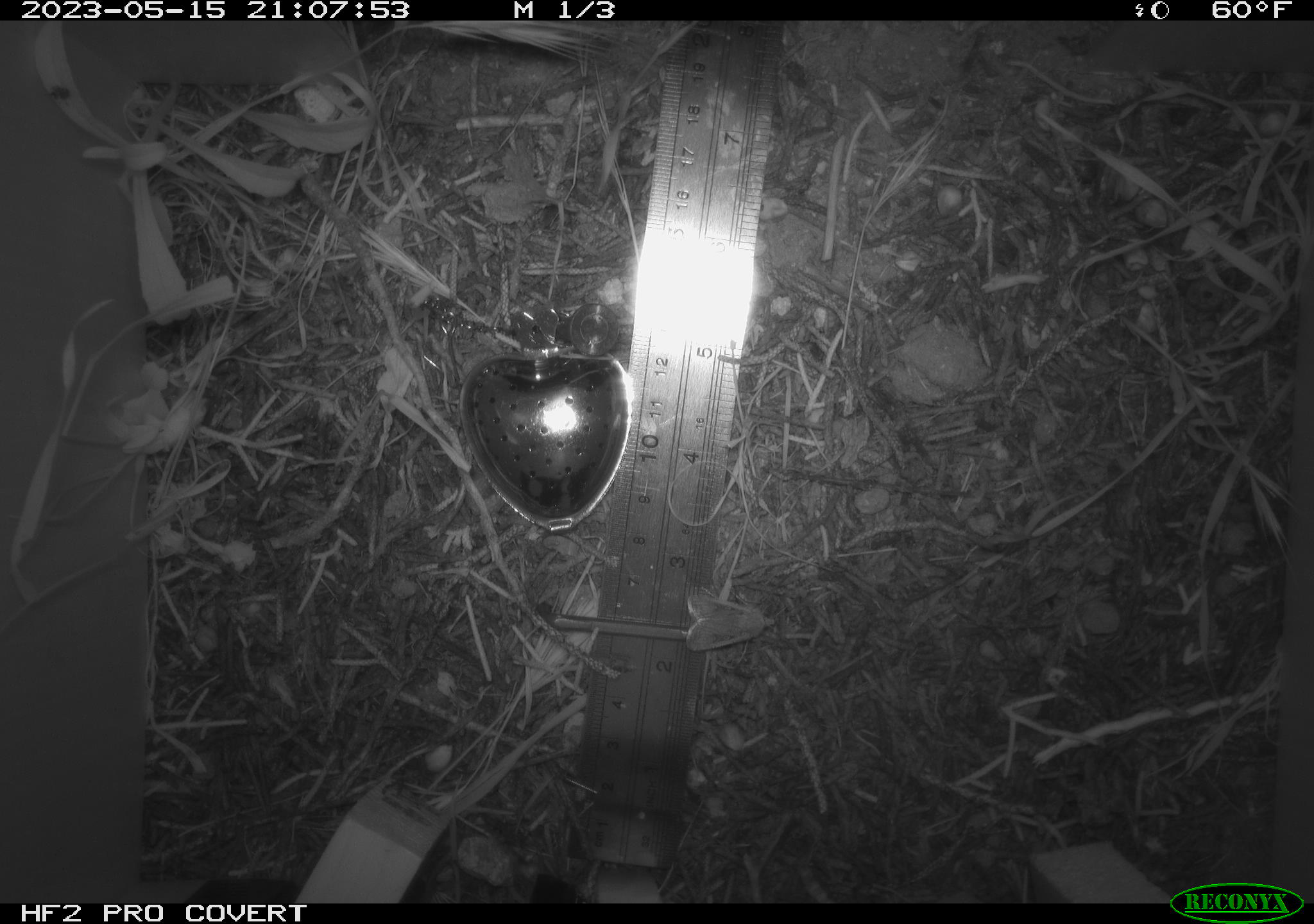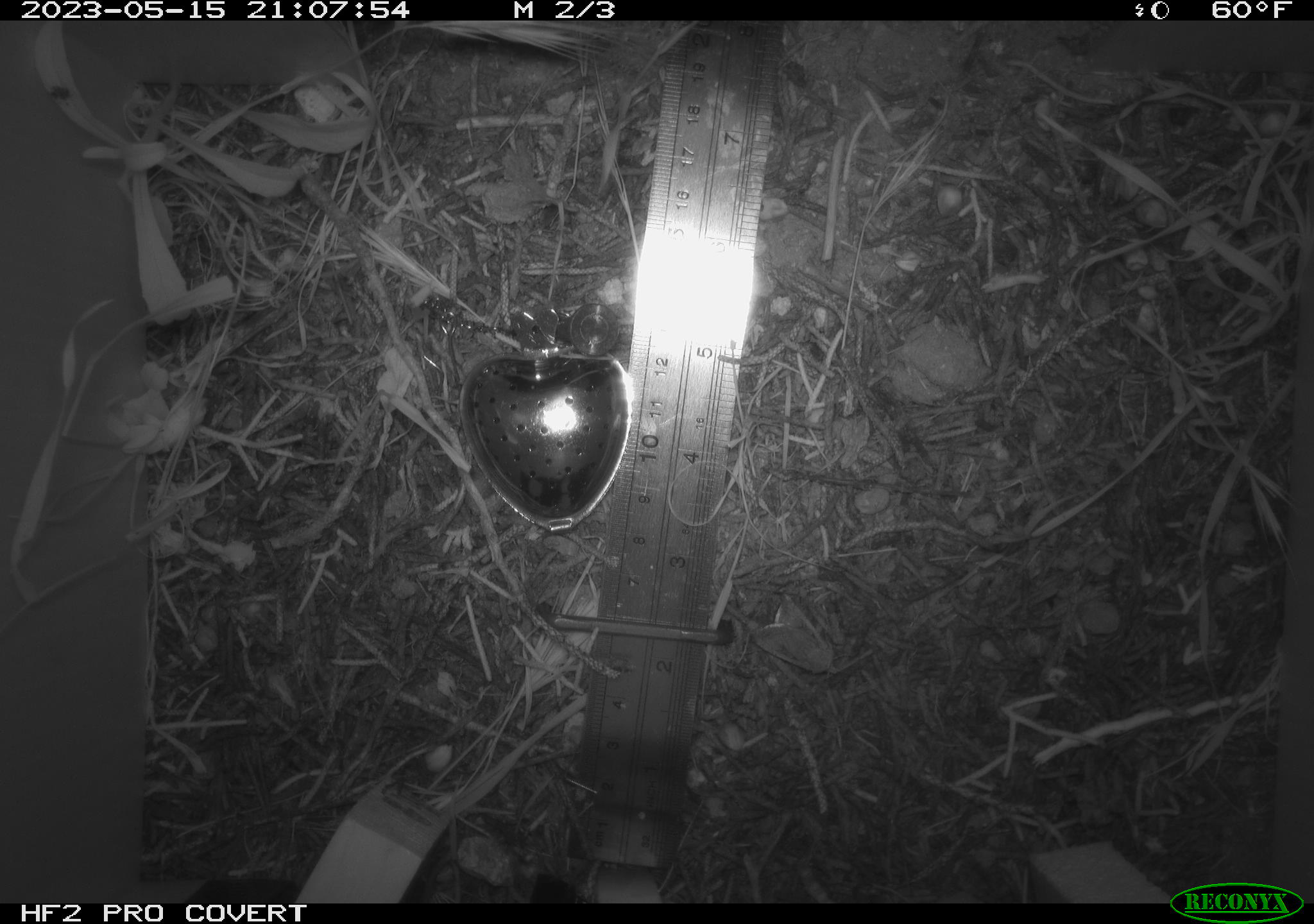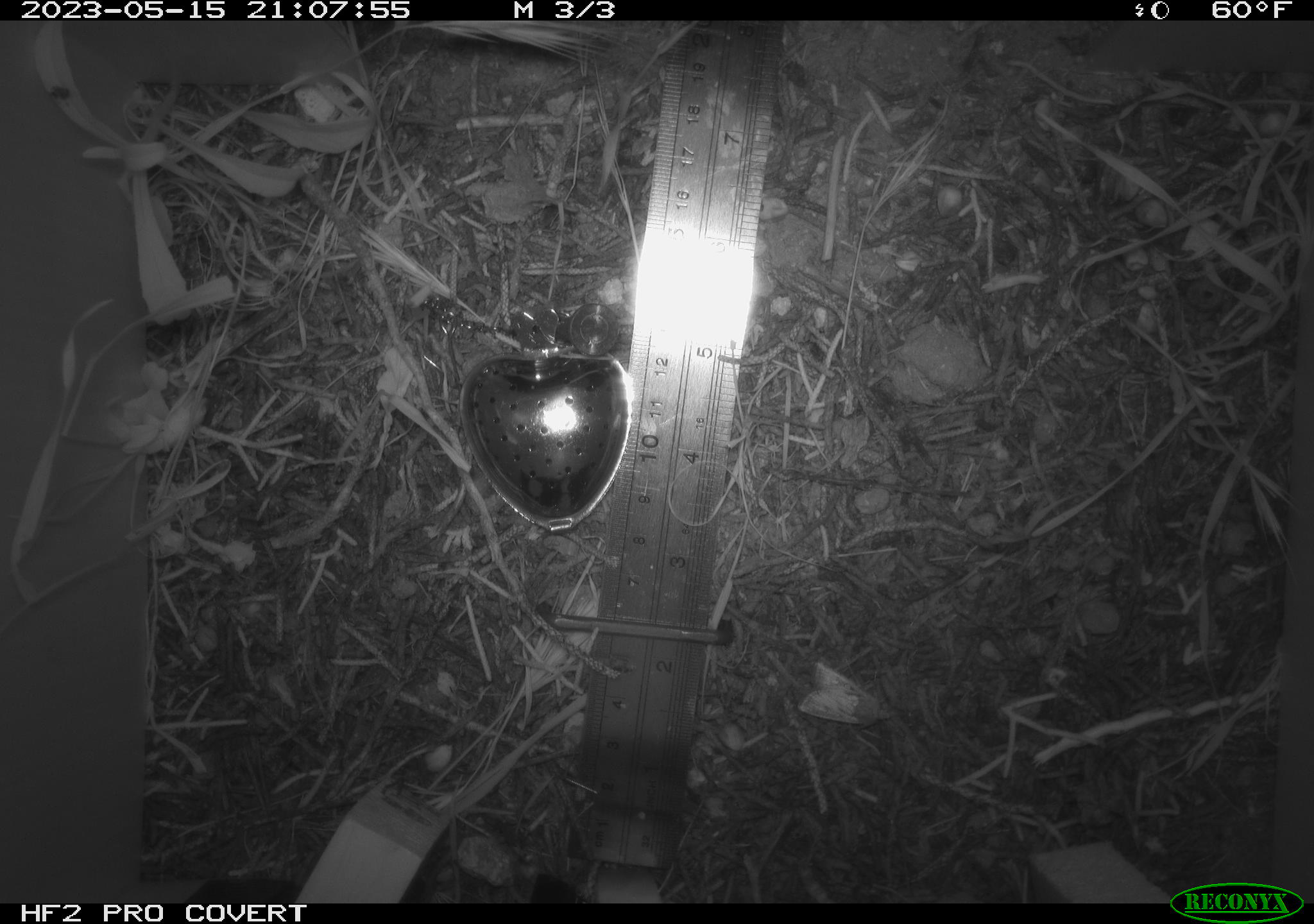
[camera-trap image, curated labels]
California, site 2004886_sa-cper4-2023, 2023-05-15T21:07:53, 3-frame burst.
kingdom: Animalia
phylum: Arthropoda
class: Insecta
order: Lepidoptera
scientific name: Lepidoptera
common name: butterflies and moths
Butterflies and moths (Lepidoptera).